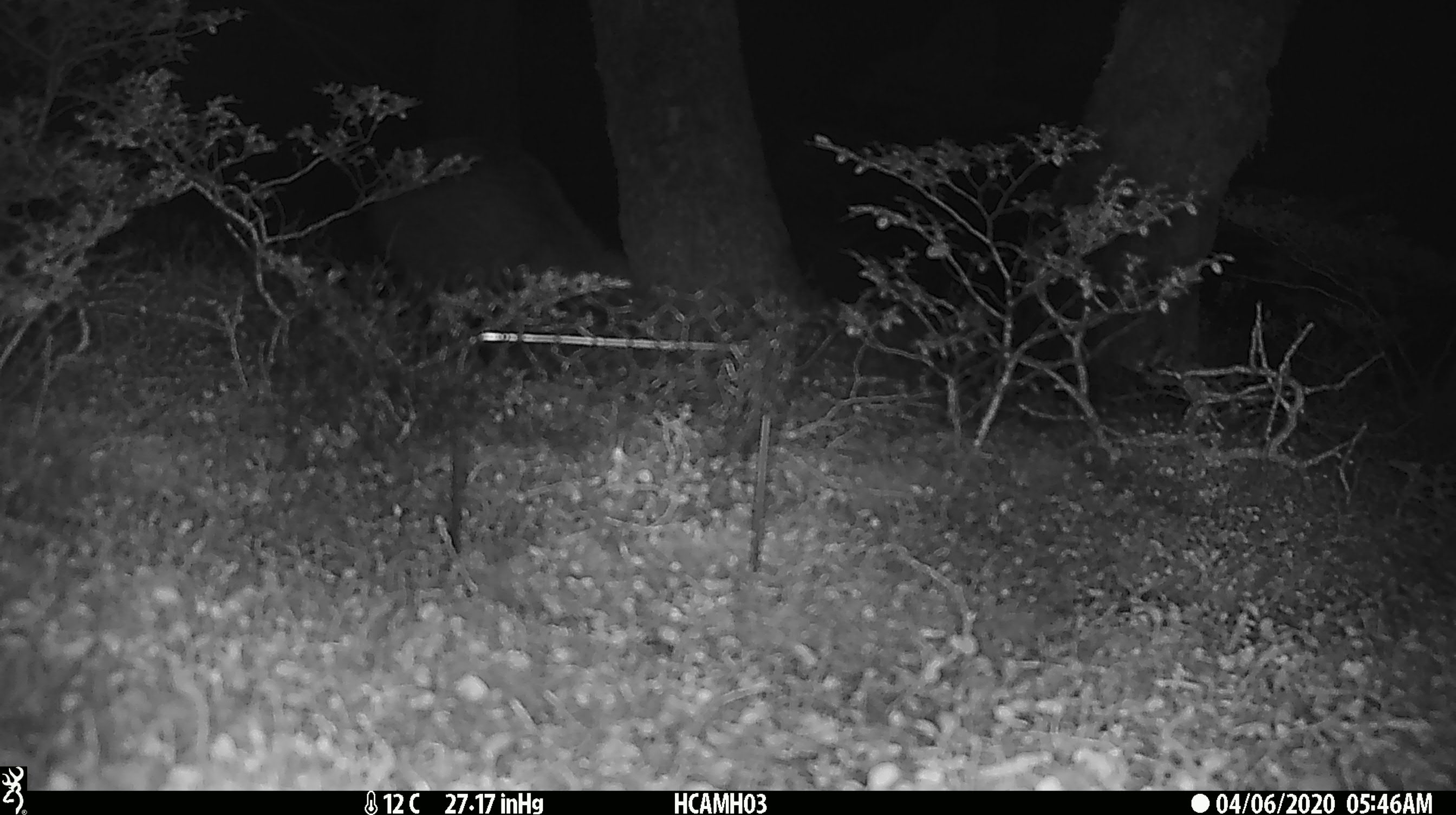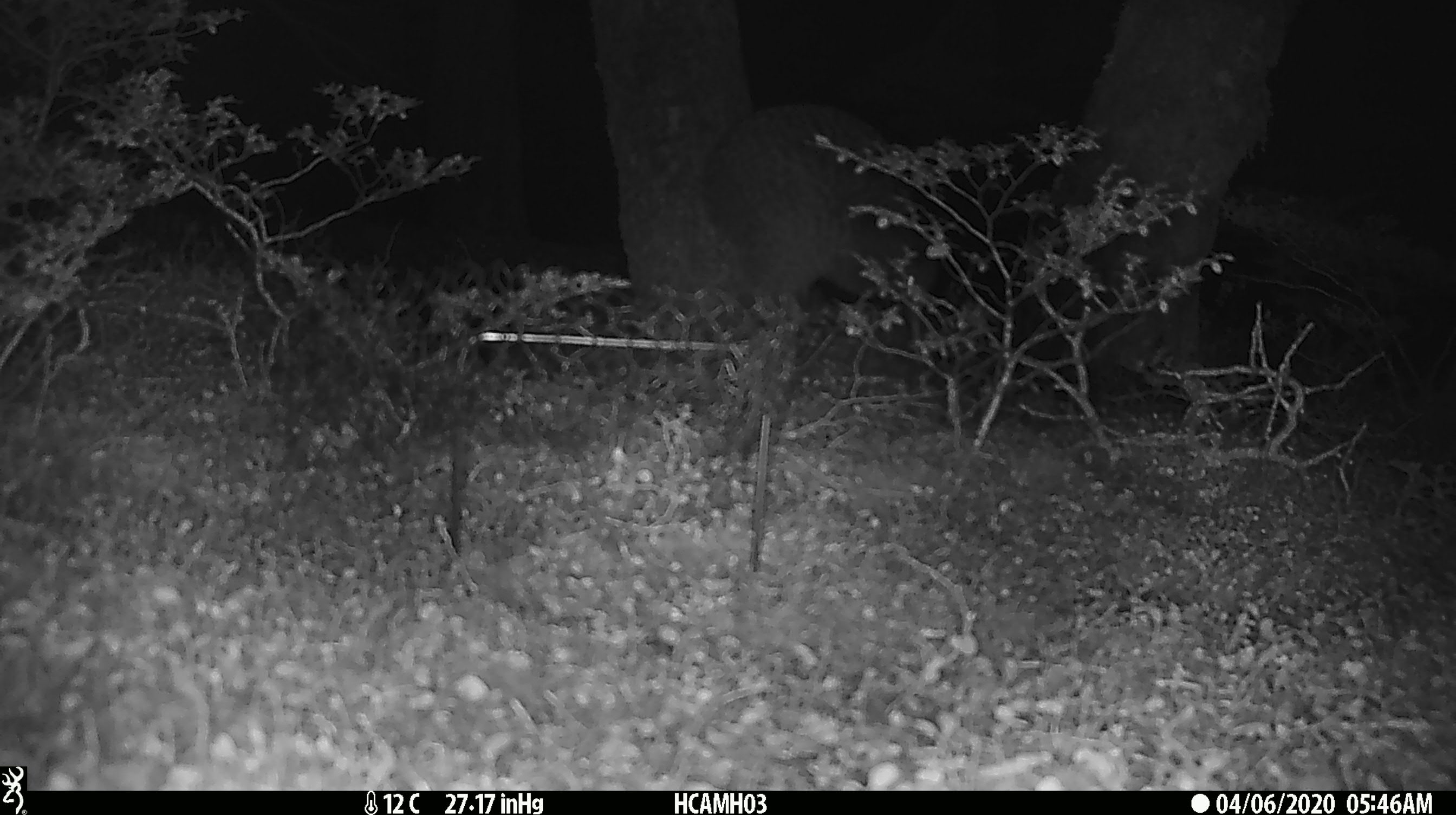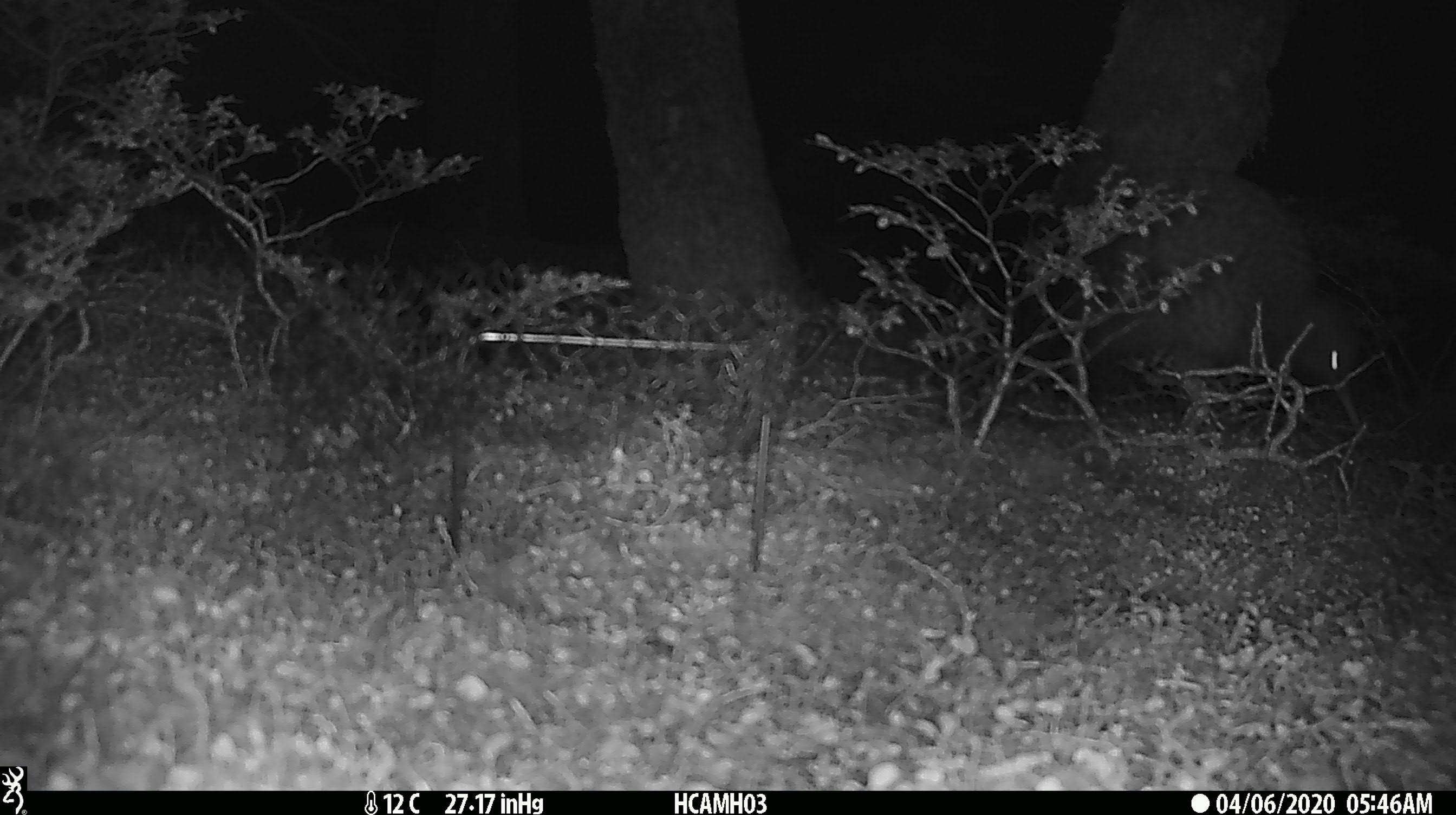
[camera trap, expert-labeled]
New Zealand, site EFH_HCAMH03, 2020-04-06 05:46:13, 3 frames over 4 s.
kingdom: Animalia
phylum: Chordata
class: Aves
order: Apterygiformes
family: Apterygidae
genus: Apteryx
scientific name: Apteryx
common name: kiwi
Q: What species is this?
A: Kiwi (Apteryx).